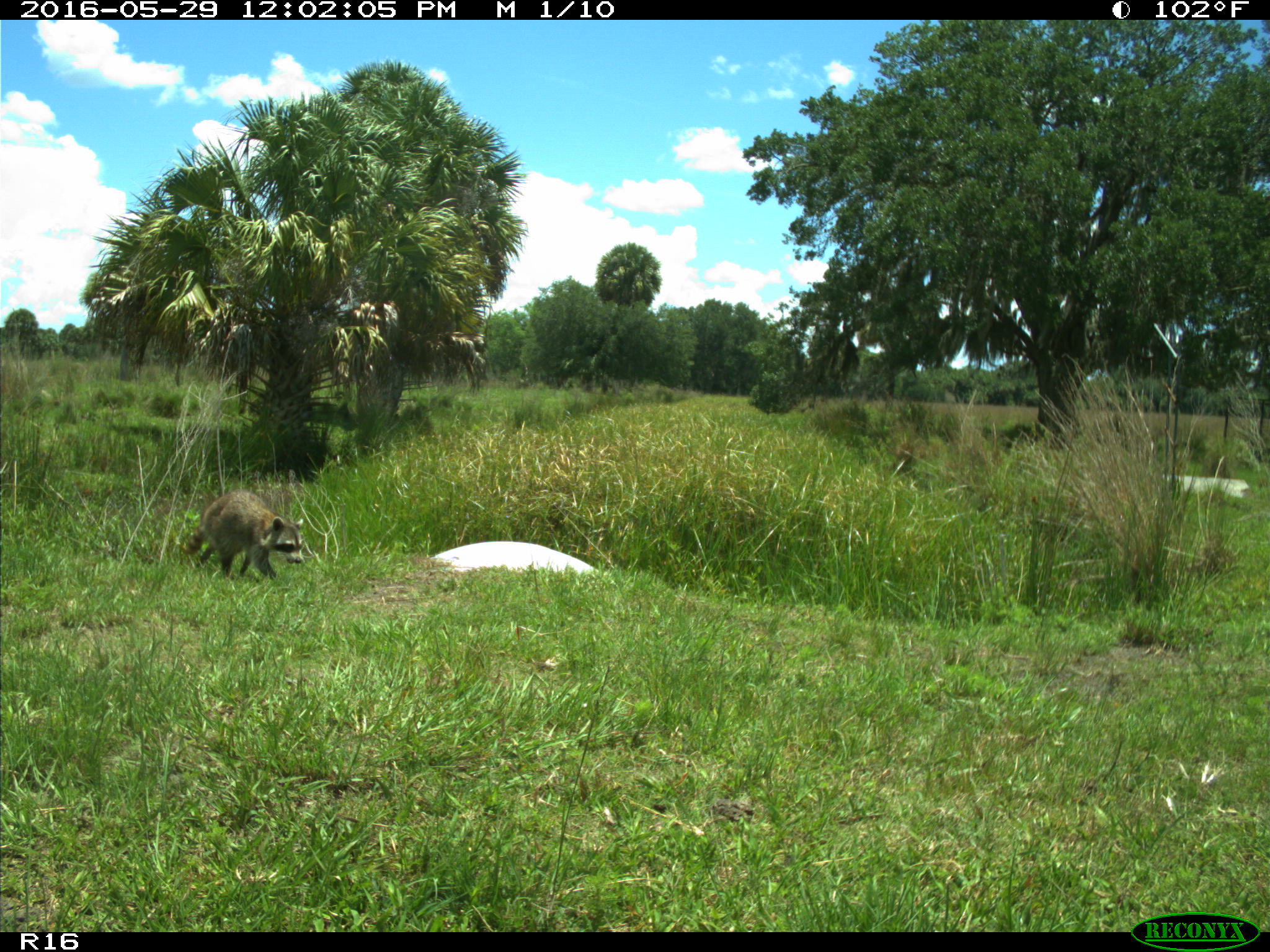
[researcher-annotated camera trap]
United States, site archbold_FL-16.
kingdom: Animalia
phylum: Chordata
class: Mammalia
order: Carnivora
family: Procyonidae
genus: Procyon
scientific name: Procyon lotor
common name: common raccoon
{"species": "Procyon lotor (common raccoon)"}